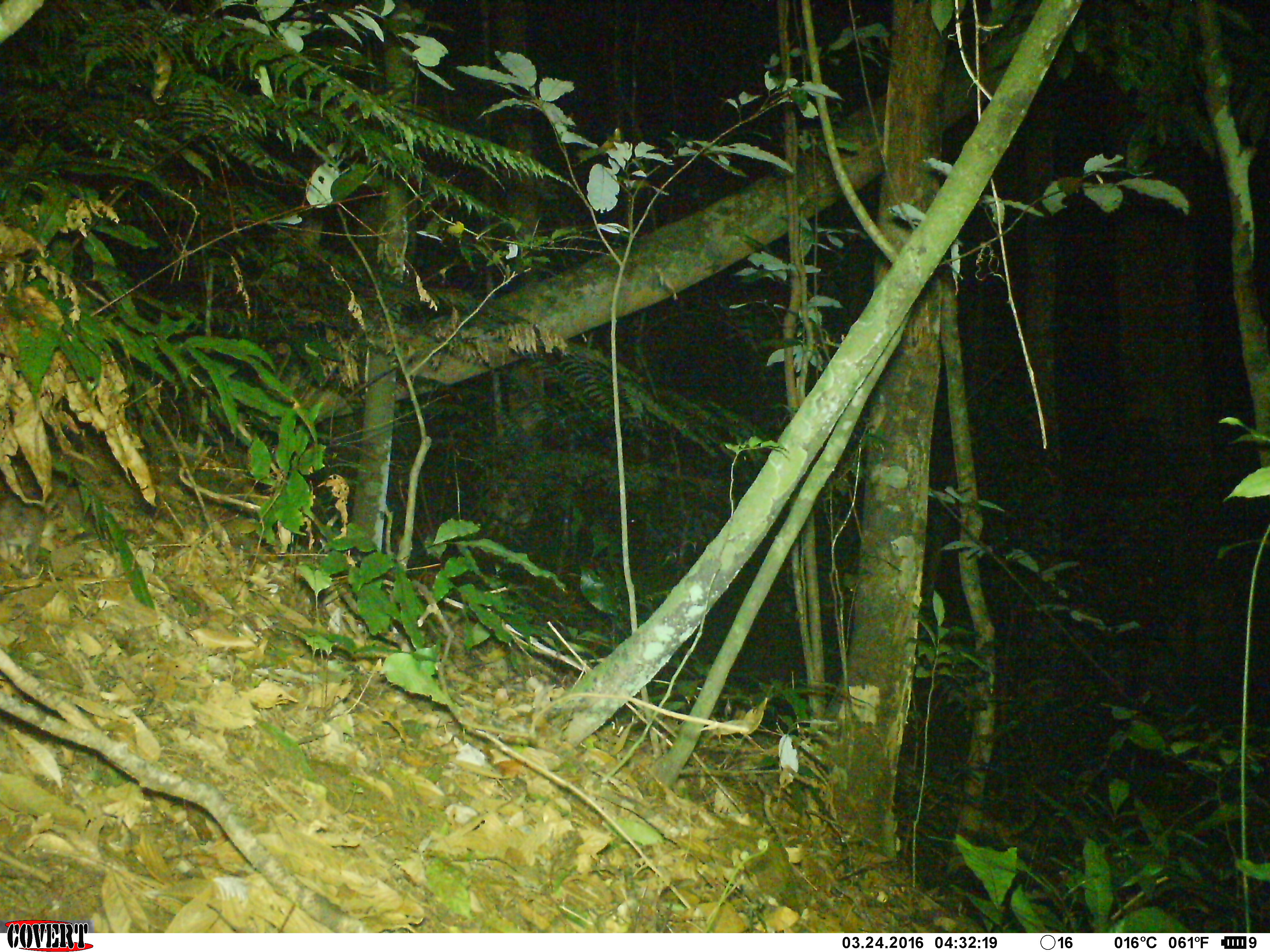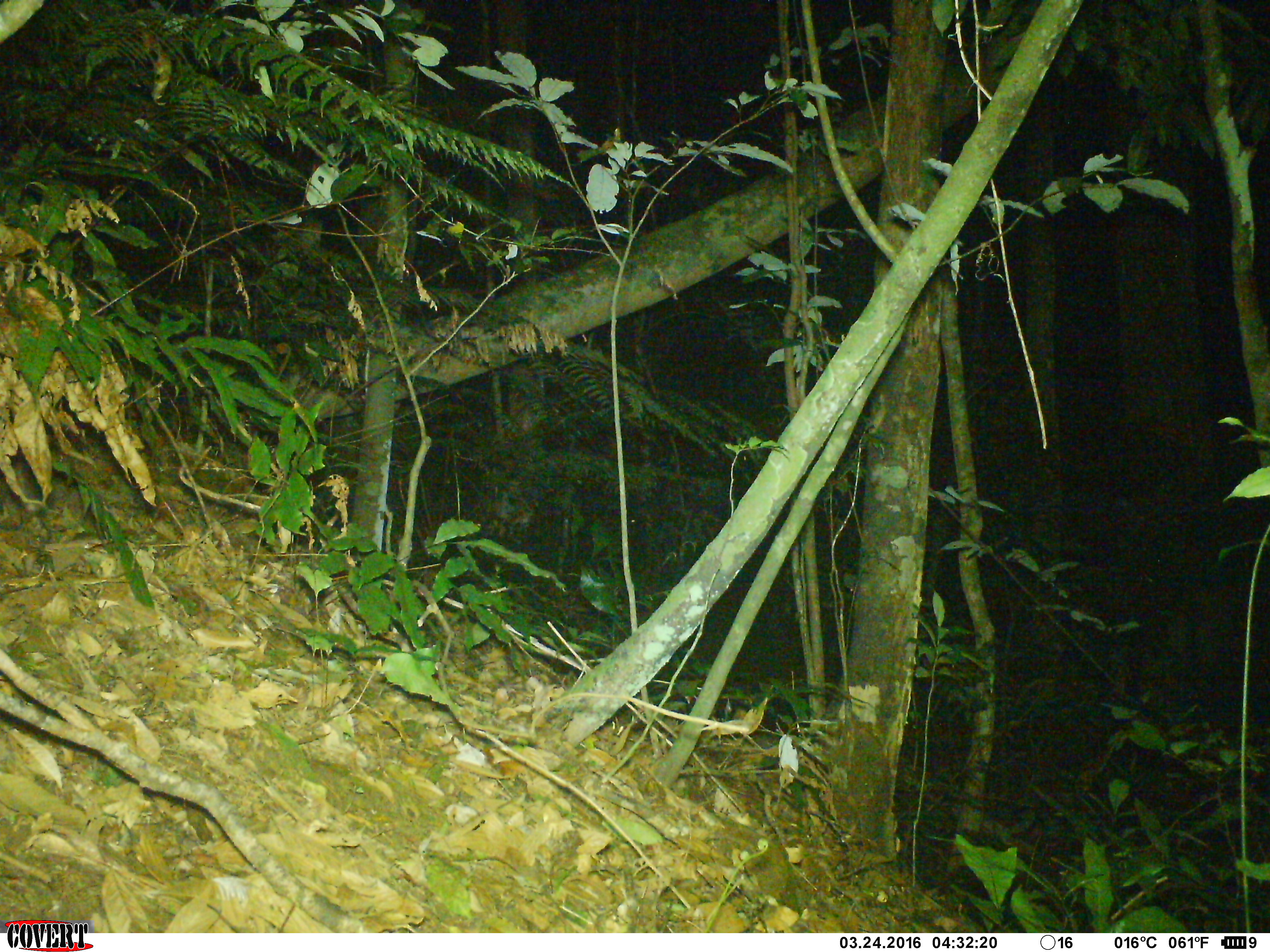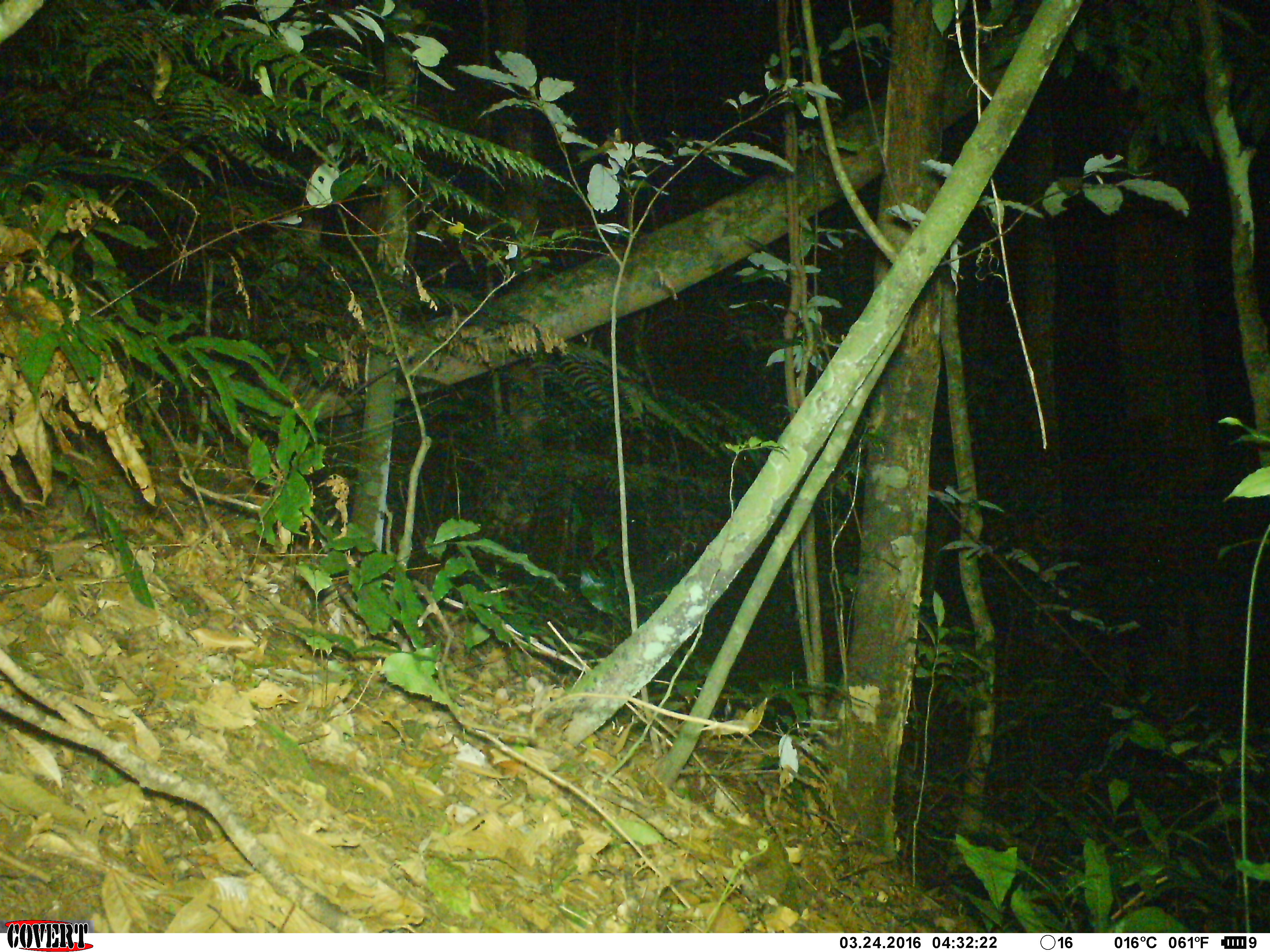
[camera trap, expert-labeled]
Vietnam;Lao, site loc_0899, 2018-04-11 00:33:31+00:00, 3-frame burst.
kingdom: Animalia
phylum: Chordata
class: Mammalia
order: Rodentia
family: Muridae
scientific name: Muridae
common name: old-world mice and rats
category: unidentified murid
Unidentified murid (old-world mice and rats) (Muridae). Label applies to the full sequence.